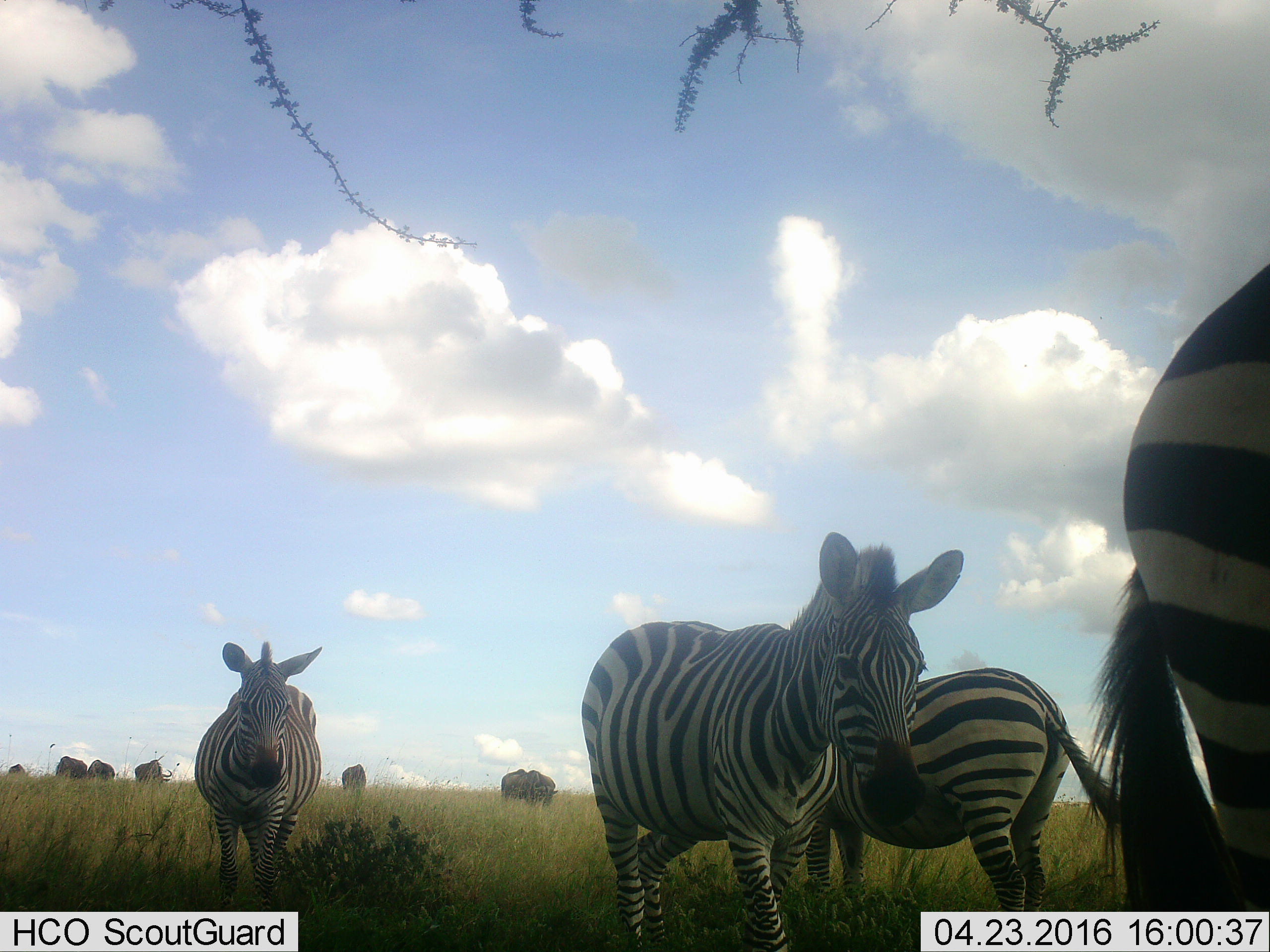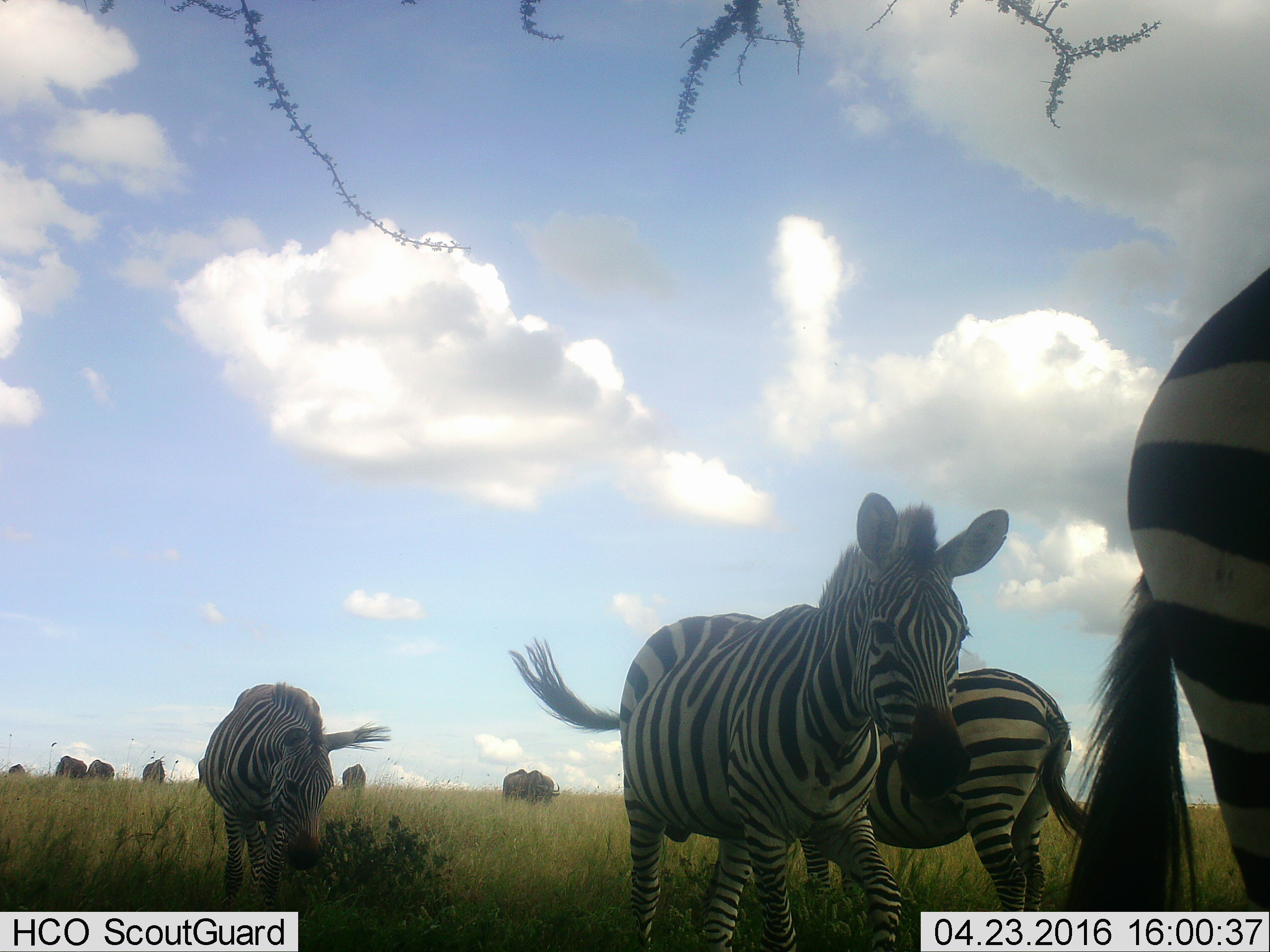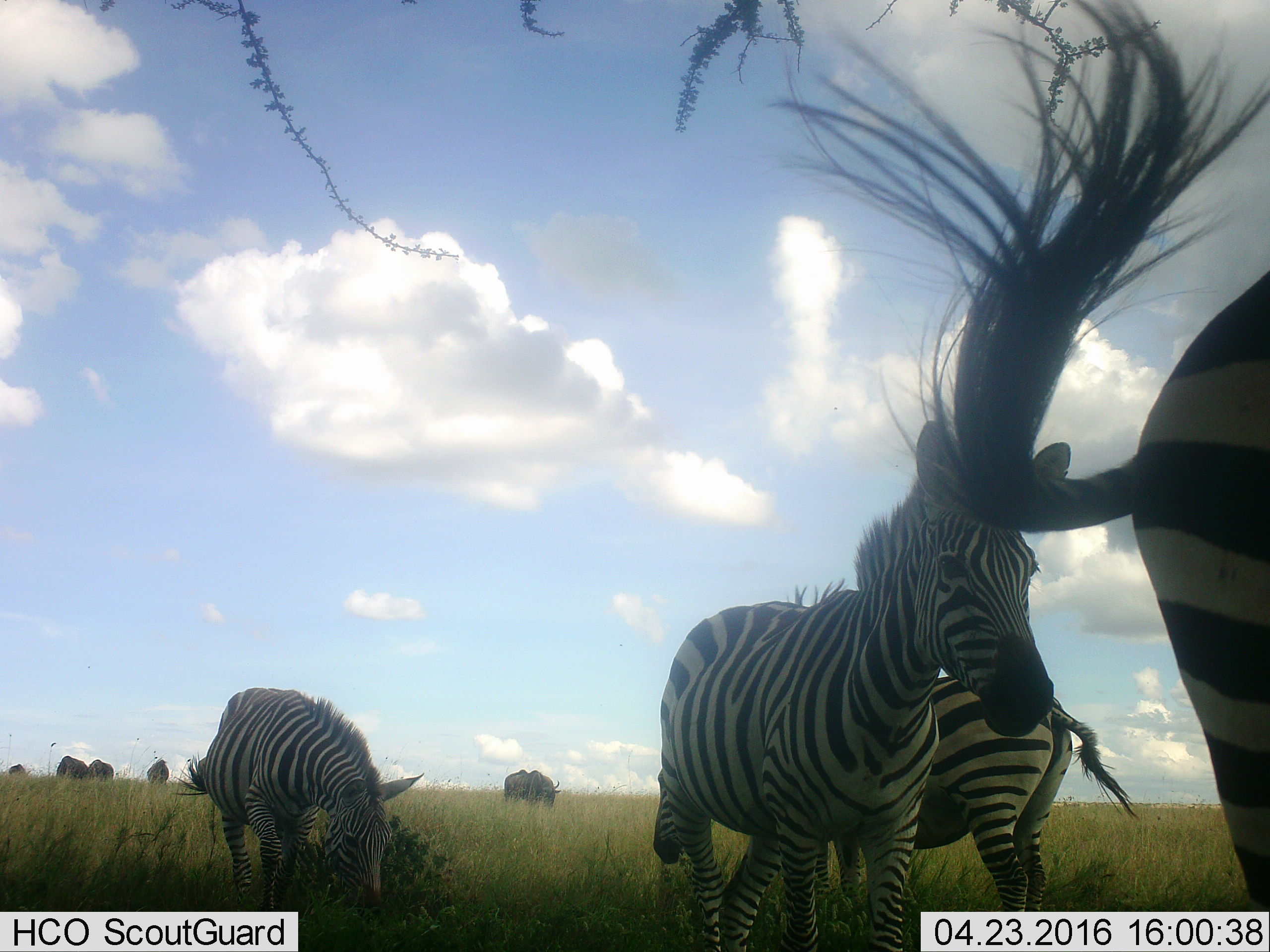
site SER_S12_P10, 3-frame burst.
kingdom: Animalia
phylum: Chordata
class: Mammalia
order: Artiodactyla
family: Bovidae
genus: Connochaetes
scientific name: Connochaetes taurinus taurinus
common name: blue wildebeest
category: wildebeestblue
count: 7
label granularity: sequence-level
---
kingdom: Animalia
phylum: Chordata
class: Mammalia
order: Perissodactyla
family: Equidae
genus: Equus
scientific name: Equus quagga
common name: plains zebra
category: zebraplains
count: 4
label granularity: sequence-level